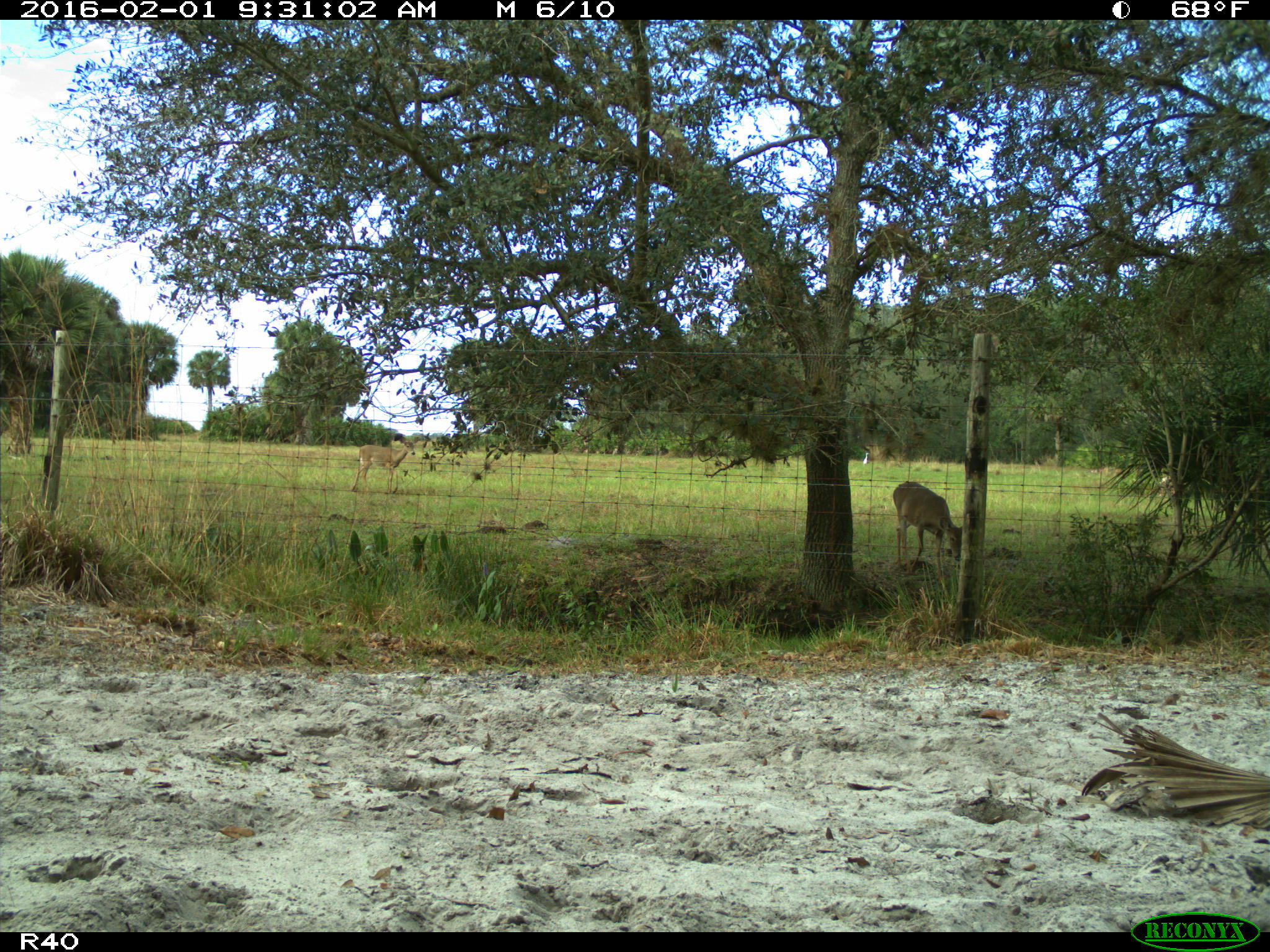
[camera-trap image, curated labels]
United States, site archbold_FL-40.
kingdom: Animalia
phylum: Chordata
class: Mammalia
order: Artiodactyla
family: Cervidae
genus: Odocoileus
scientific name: Odocoileus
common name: deer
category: unidentified deer